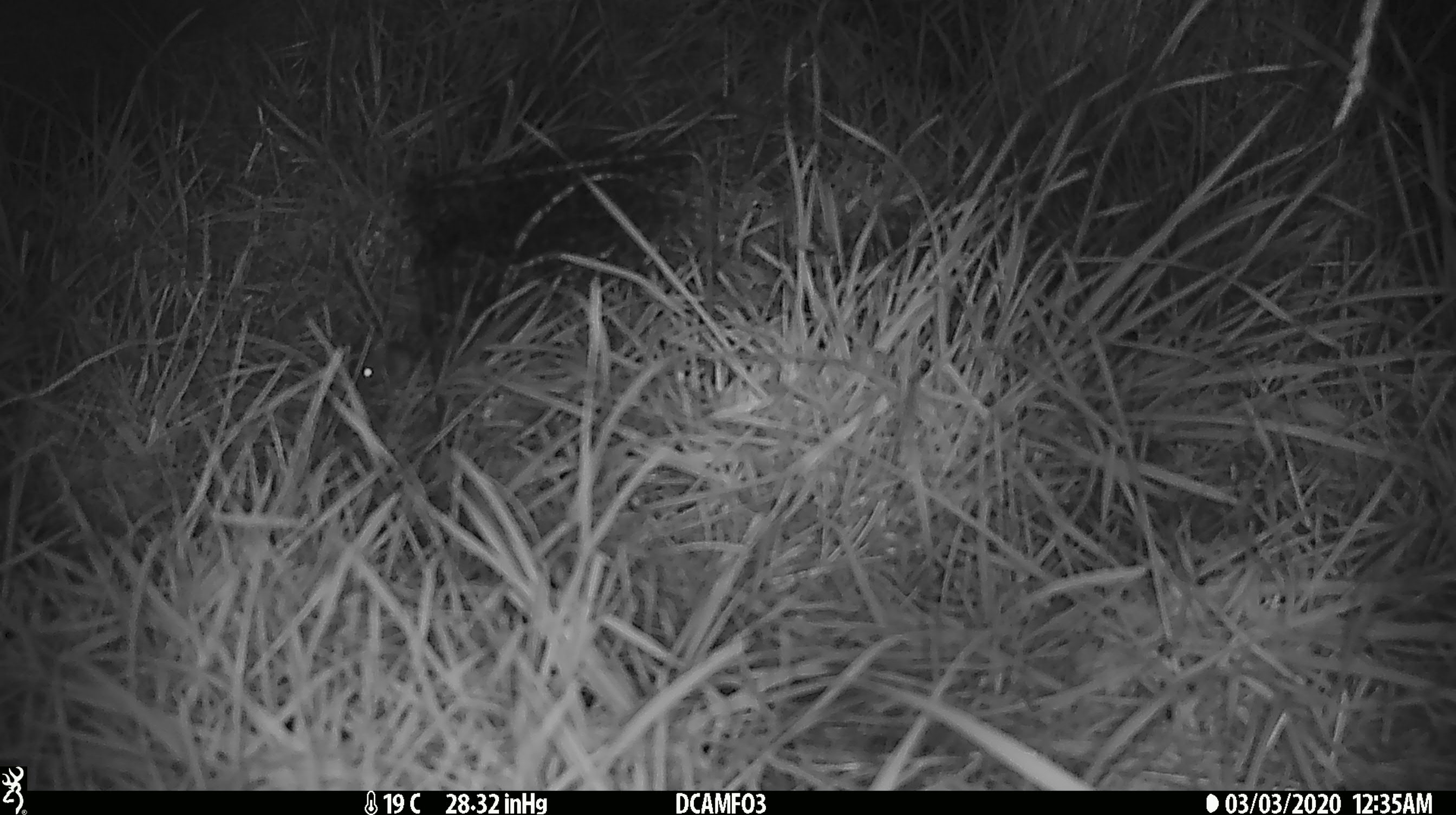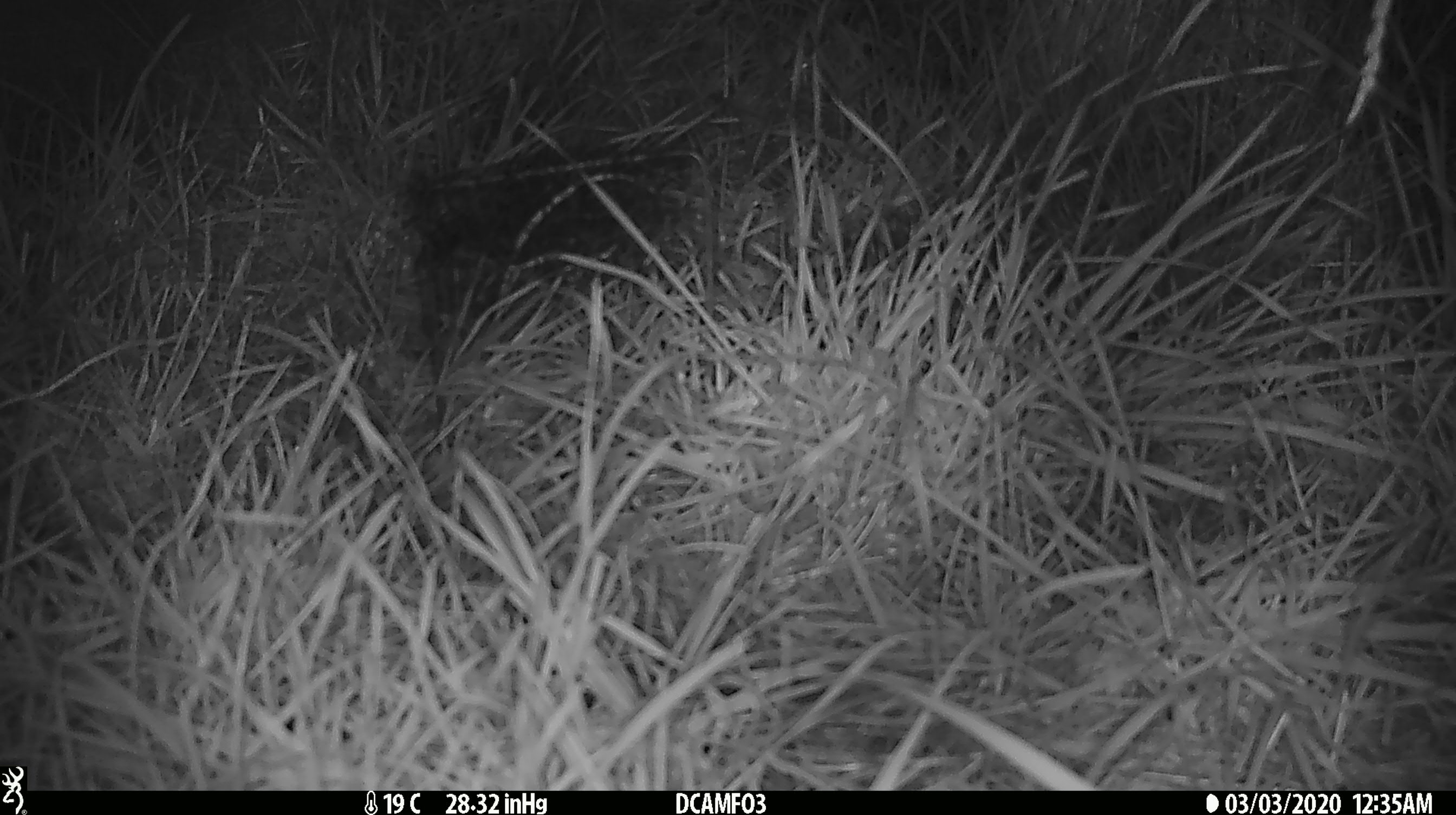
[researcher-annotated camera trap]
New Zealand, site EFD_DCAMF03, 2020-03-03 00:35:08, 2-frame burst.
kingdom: Animalia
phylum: Chordata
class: Mammalia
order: Rodentia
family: Muridae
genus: Mus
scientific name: Mus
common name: mouse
Mouse (Mus).